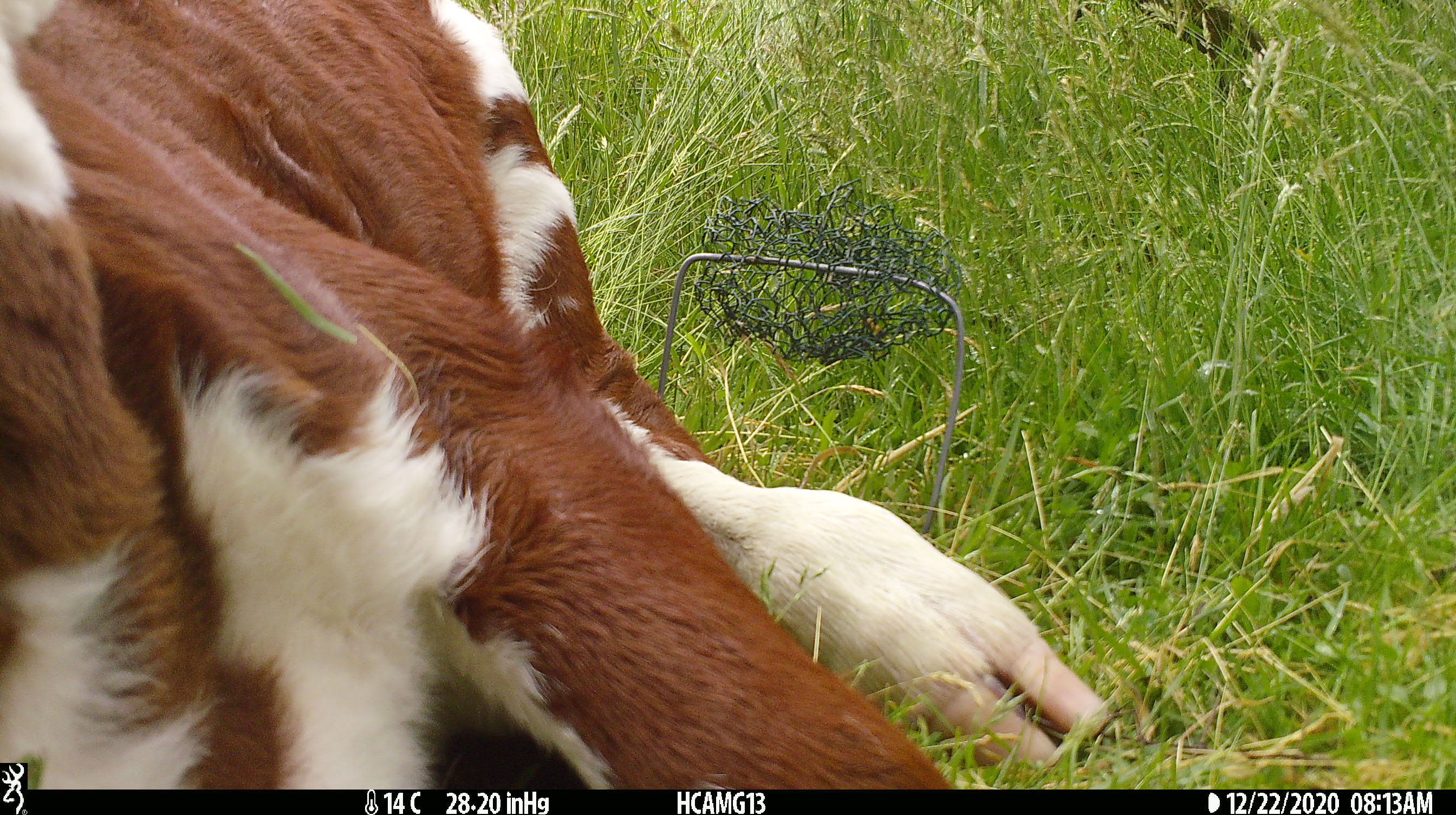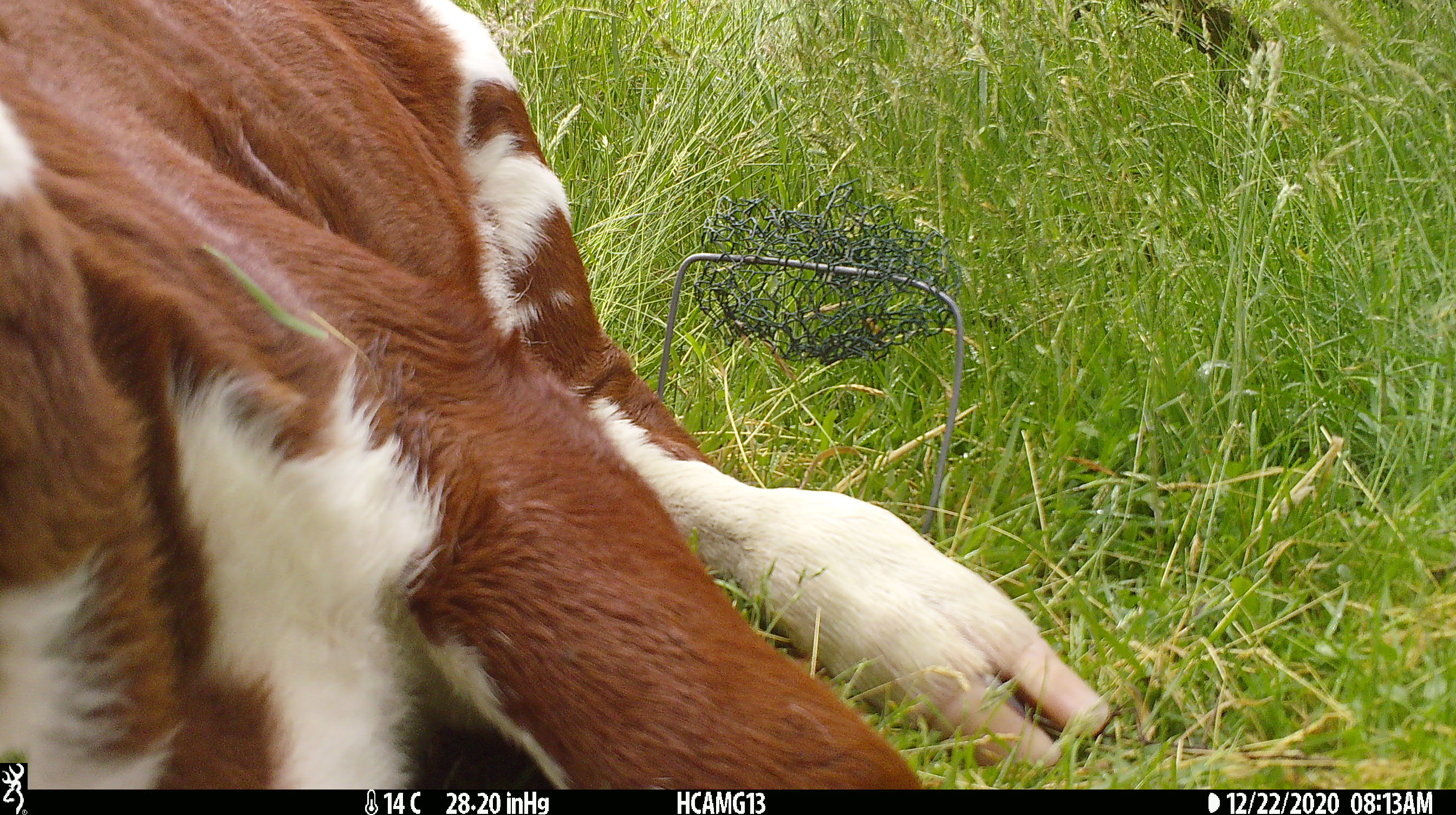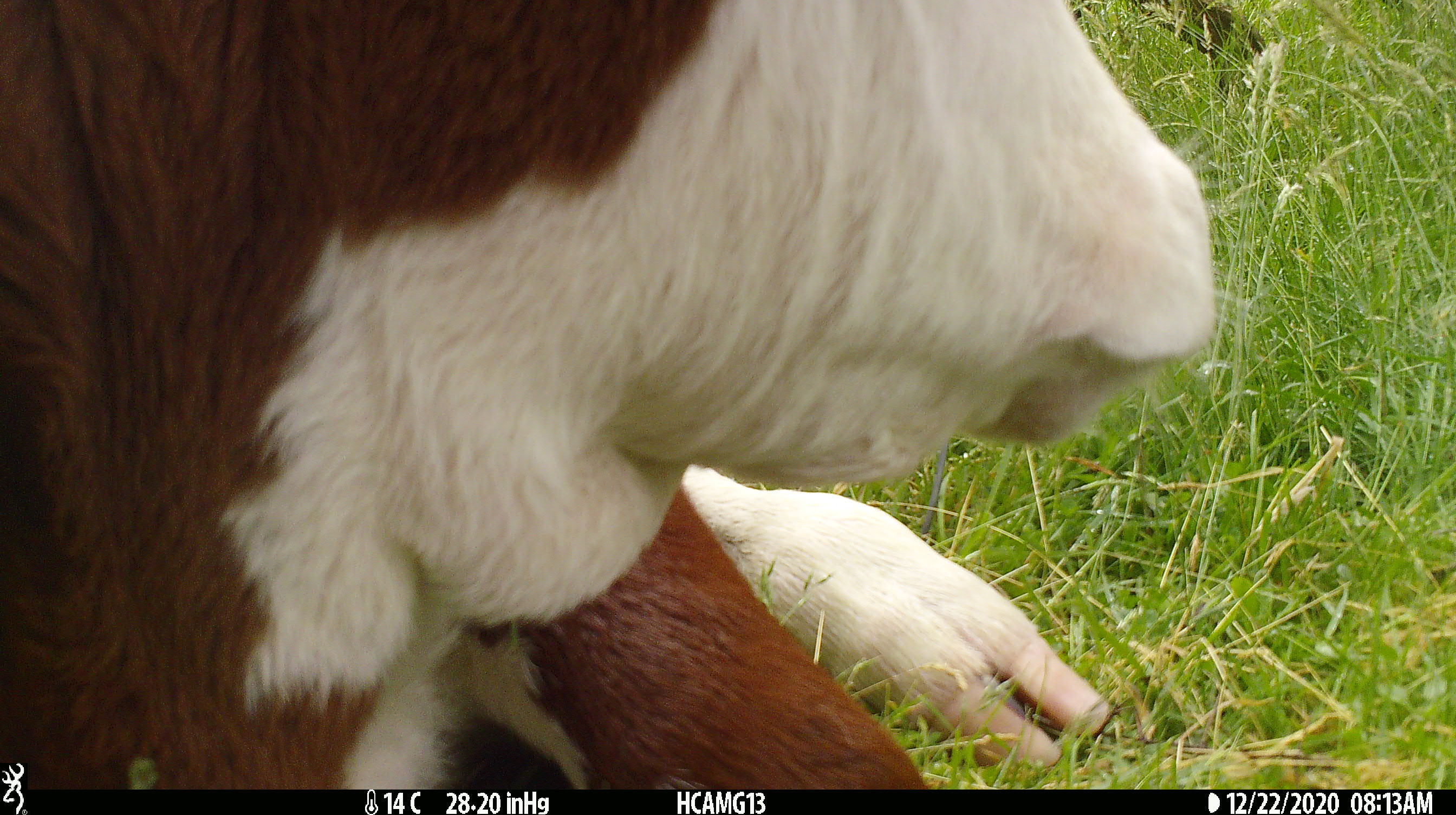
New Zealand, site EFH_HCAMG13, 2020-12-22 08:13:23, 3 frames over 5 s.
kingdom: Animalia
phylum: Chordata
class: Mammalia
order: Artiodactyla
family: Bovidae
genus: Bos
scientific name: Bos taurus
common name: domestic cow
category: cow